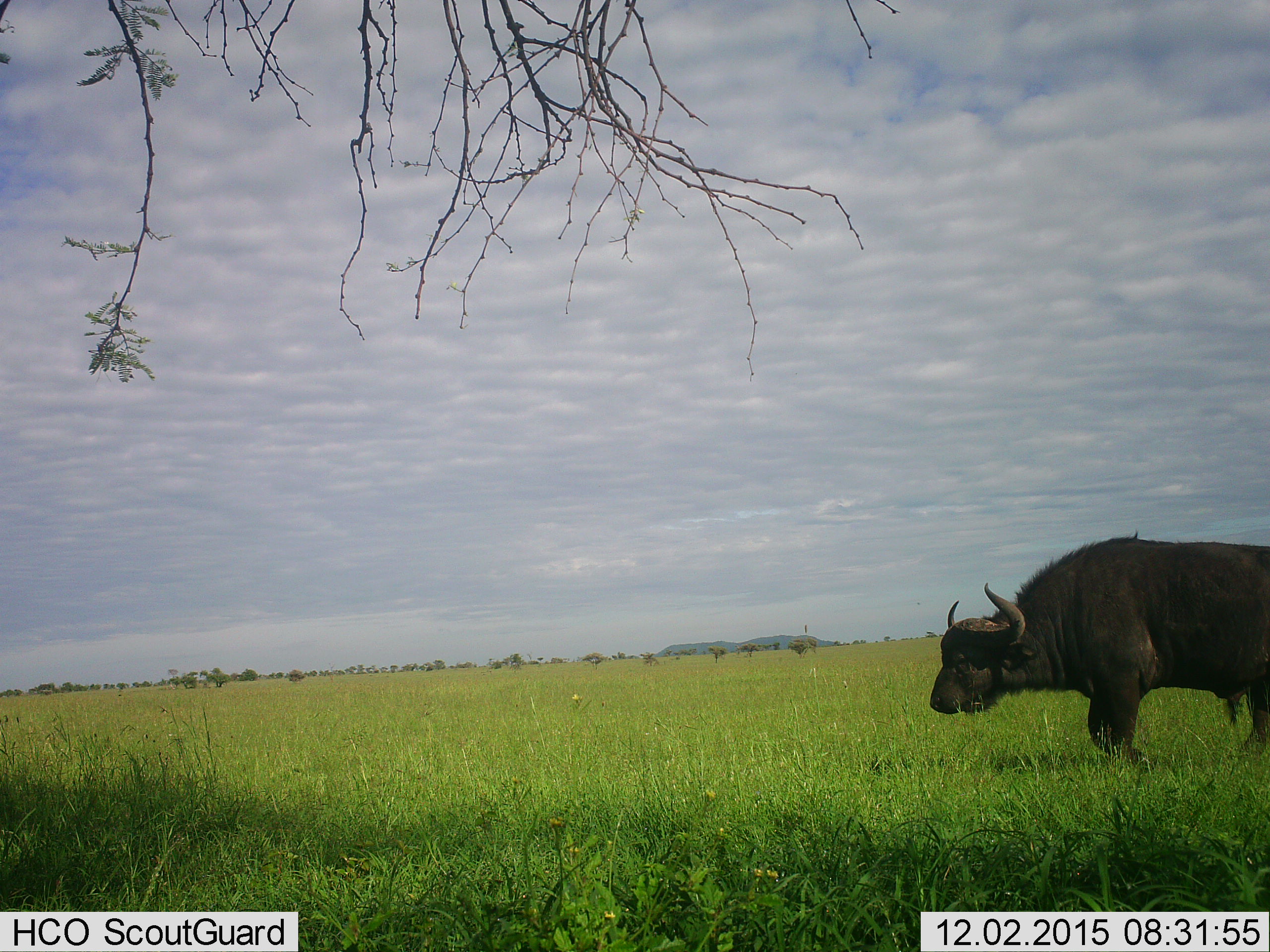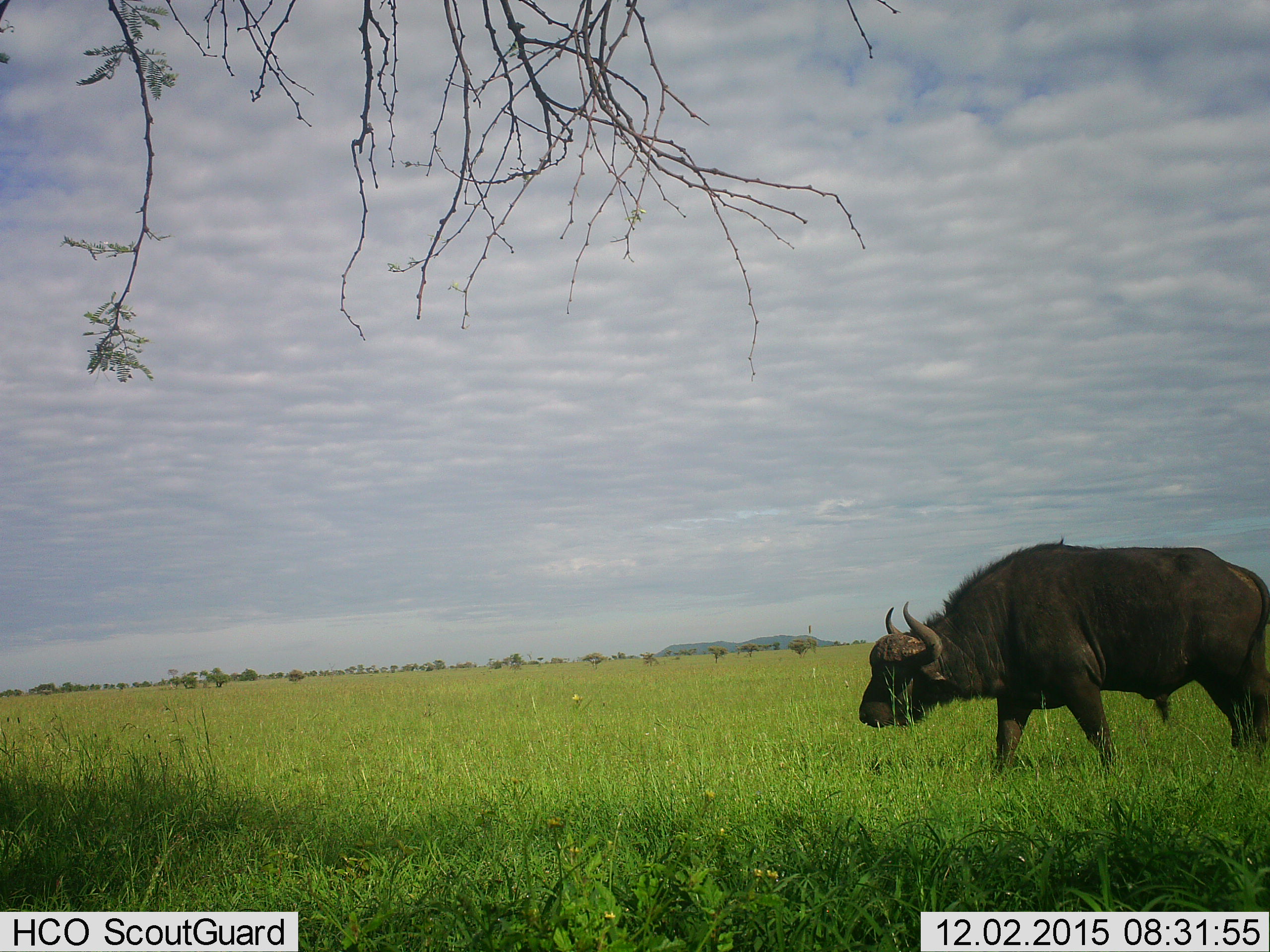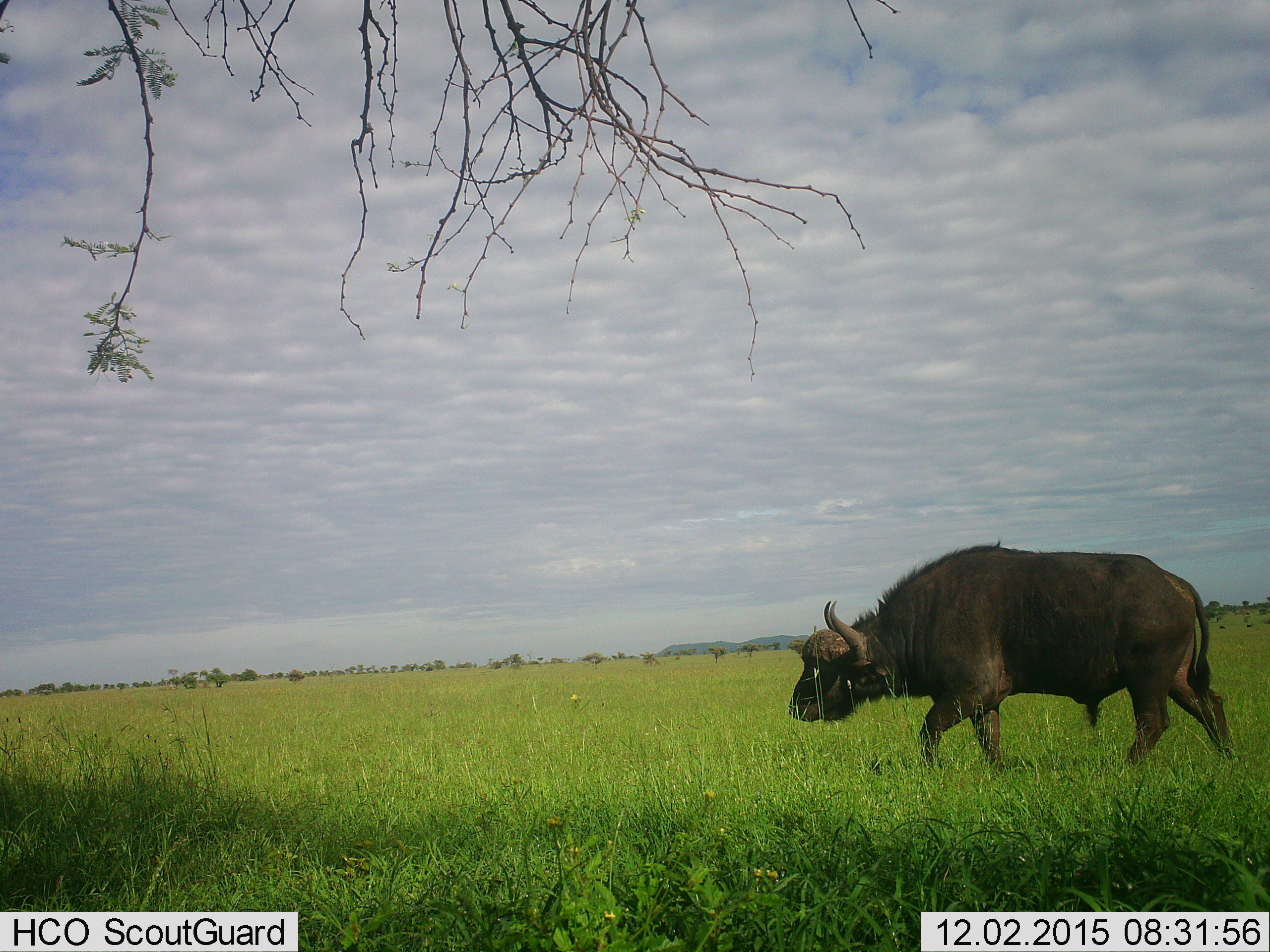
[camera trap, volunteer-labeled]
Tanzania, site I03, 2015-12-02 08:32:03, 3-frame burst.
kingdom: Animalia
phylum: Chordata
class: Mammalia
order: Artiodactyla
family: Bovidae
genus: Syncerus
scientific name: Syncerus caffer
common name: cape buffalo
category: buffalo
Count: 1.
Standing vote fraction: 33%.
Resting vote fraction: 0%.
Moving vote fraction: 89%.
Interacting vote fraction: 0%.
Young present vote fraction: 0%.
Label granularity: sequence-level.